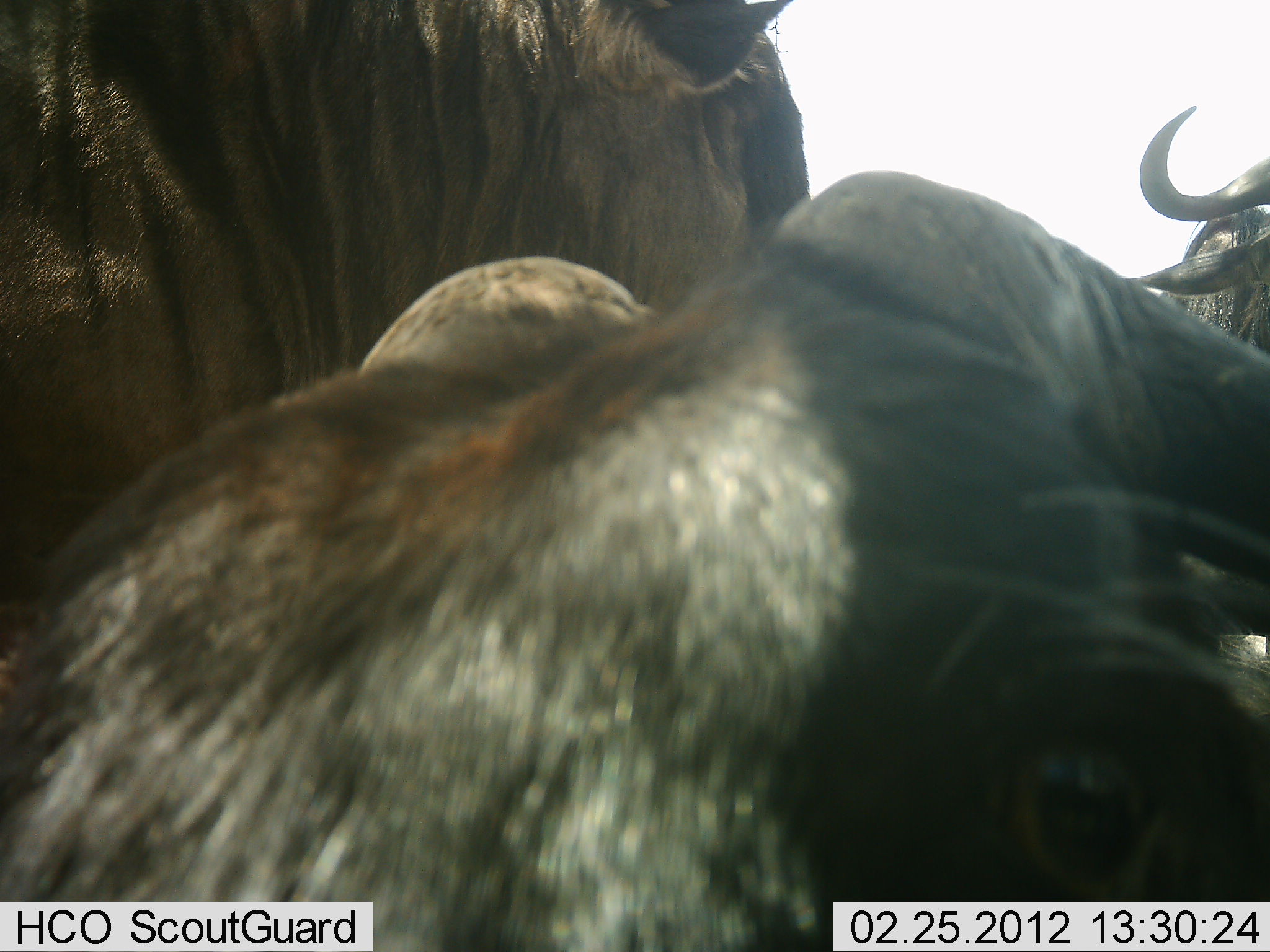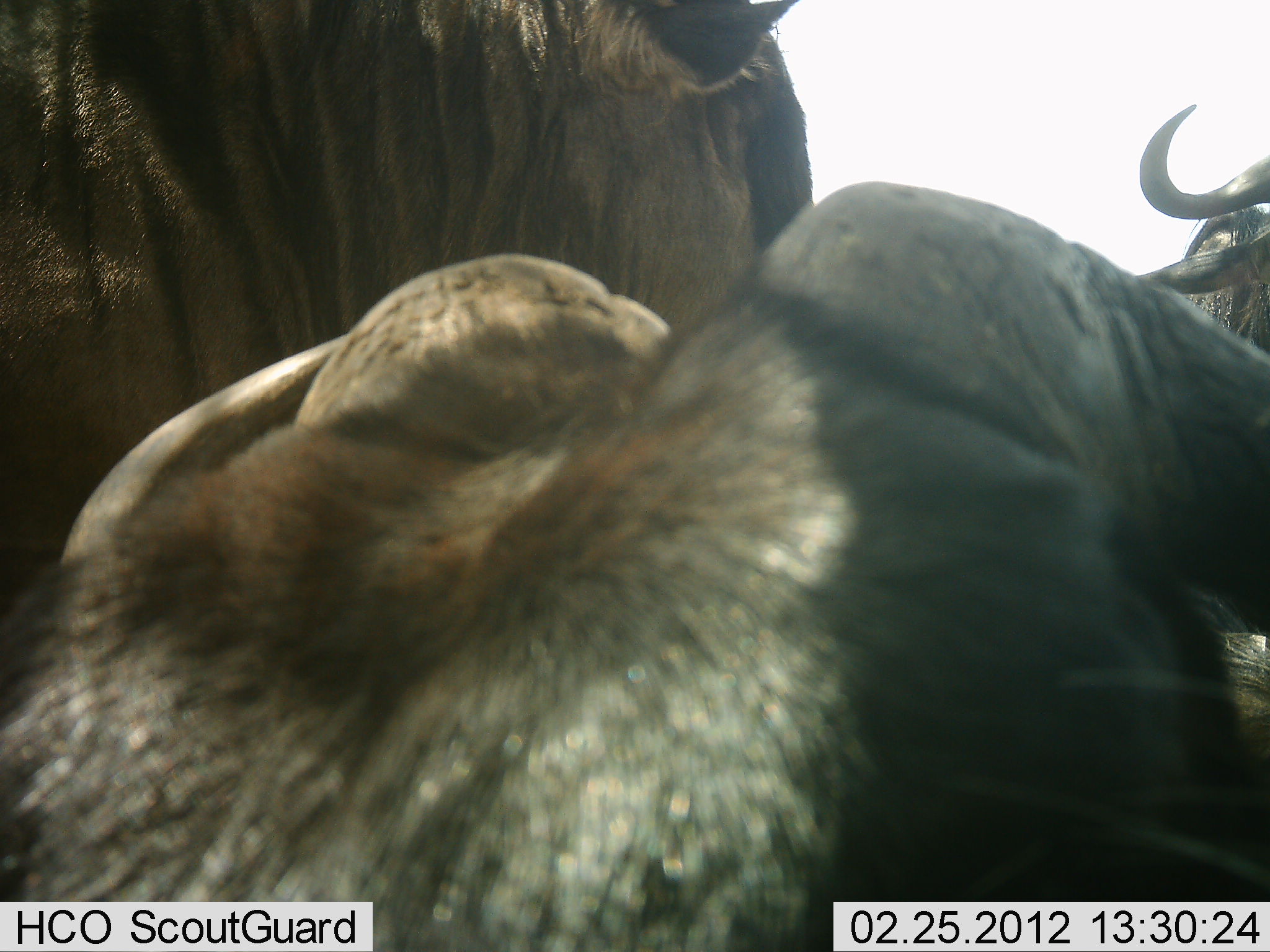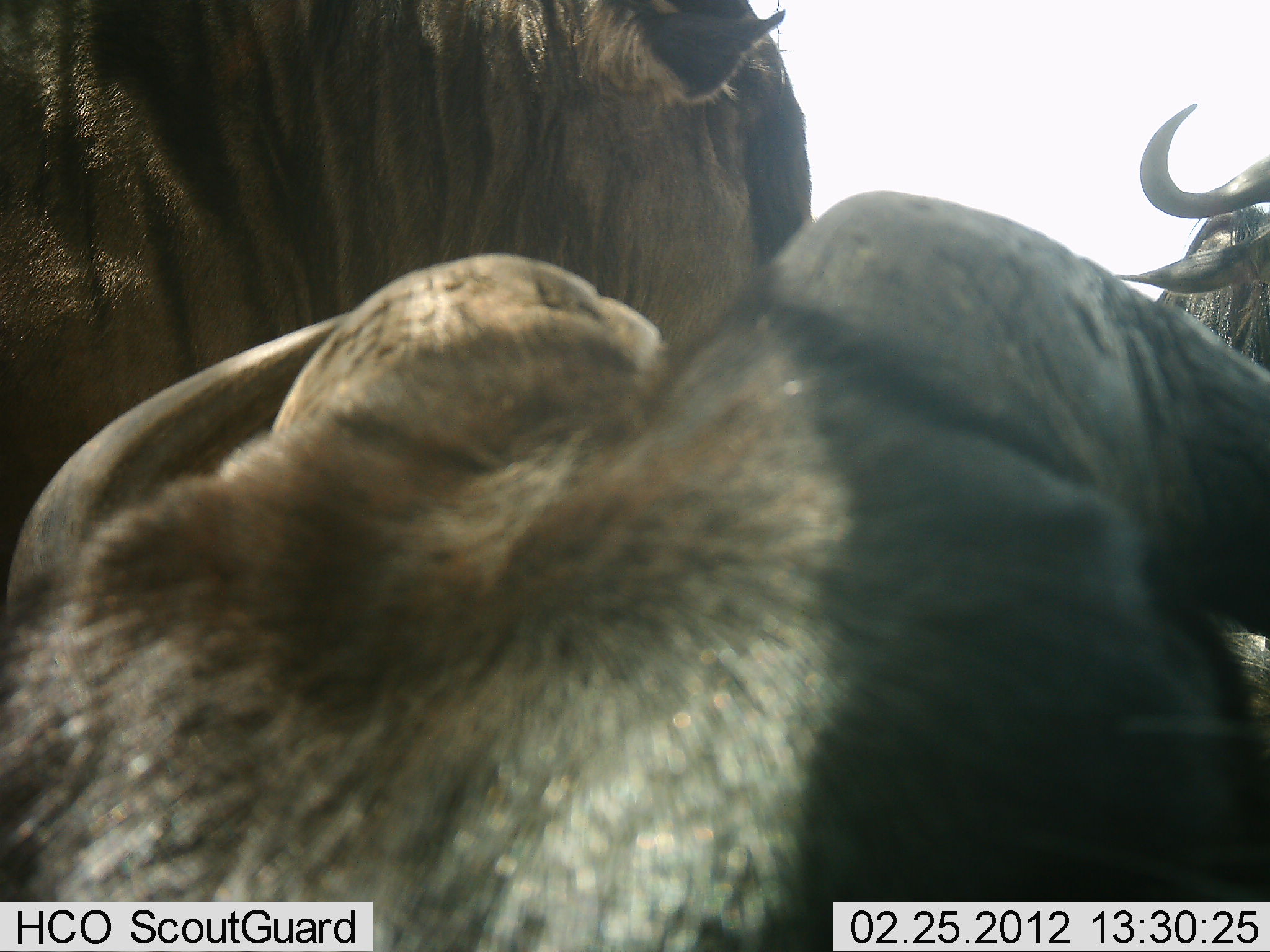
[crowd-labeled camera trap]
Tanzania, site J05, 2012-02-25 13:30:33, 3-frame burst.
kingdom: Animalia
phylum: Chordata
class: Mammalia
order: Artiodactyla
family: Bovidae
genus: Connochaetes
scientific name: Connochaetes taurinus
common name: blue wildebeest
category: wildebeest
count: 3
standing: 90%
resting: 71%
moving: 0%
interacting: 0%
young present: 0%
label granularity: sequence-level